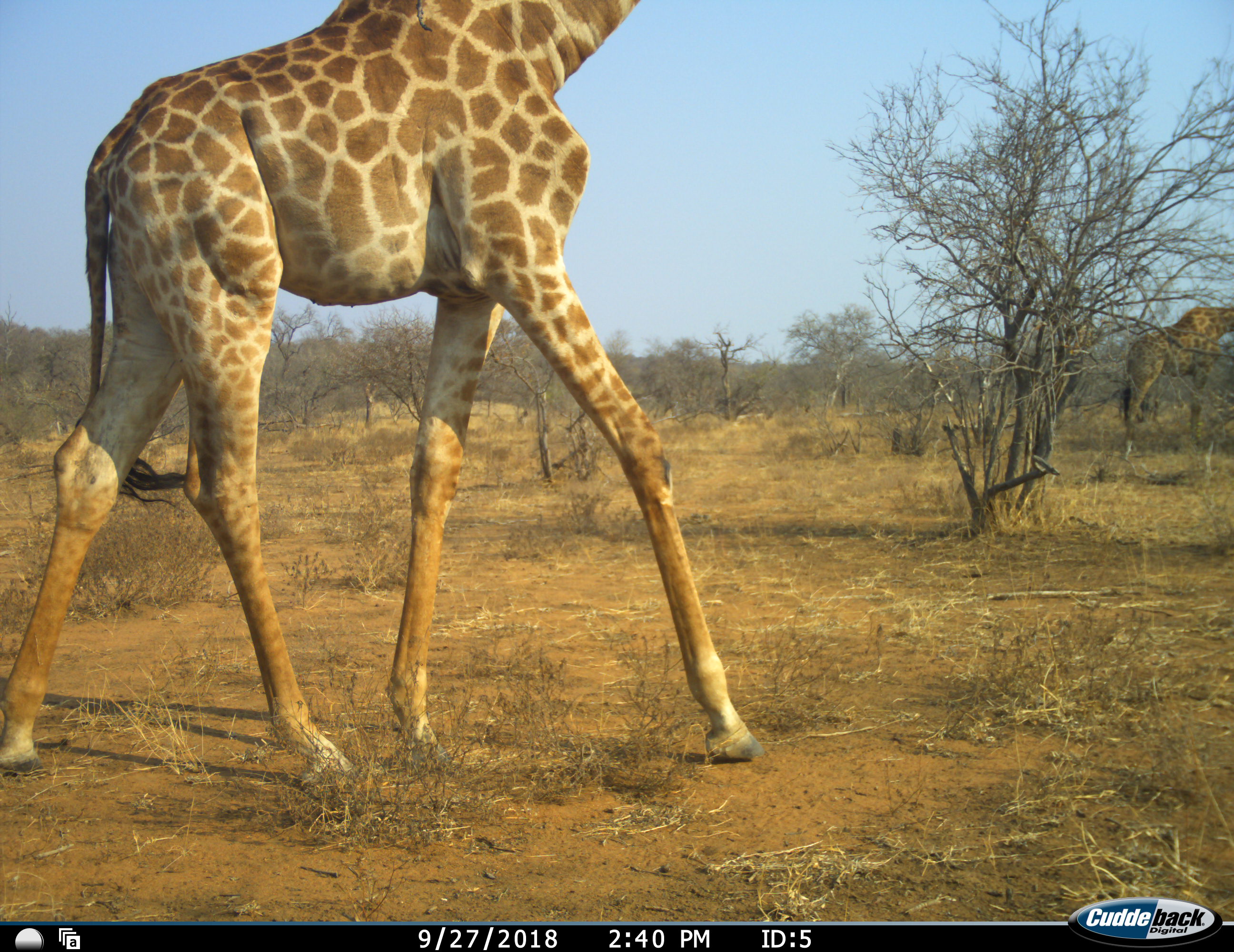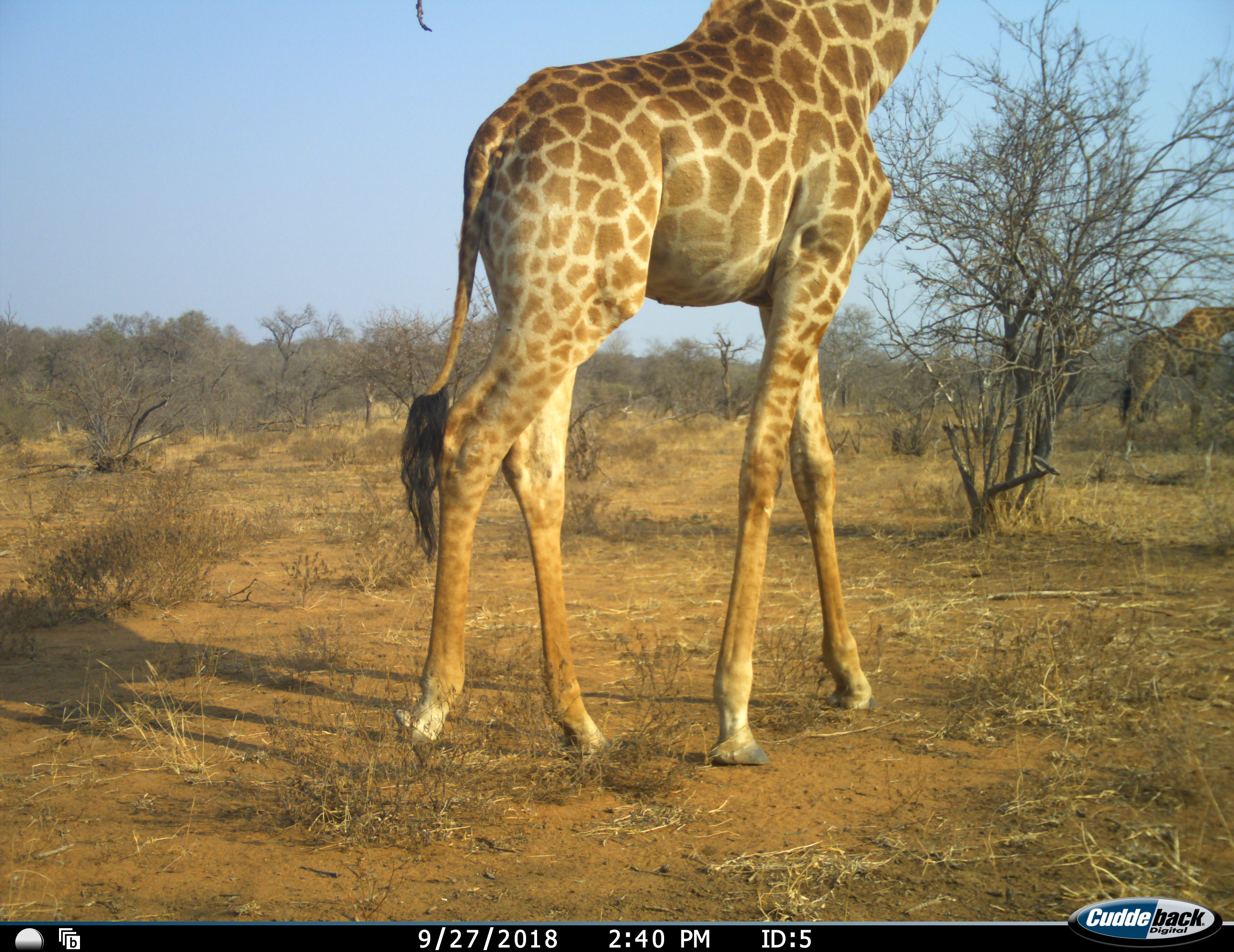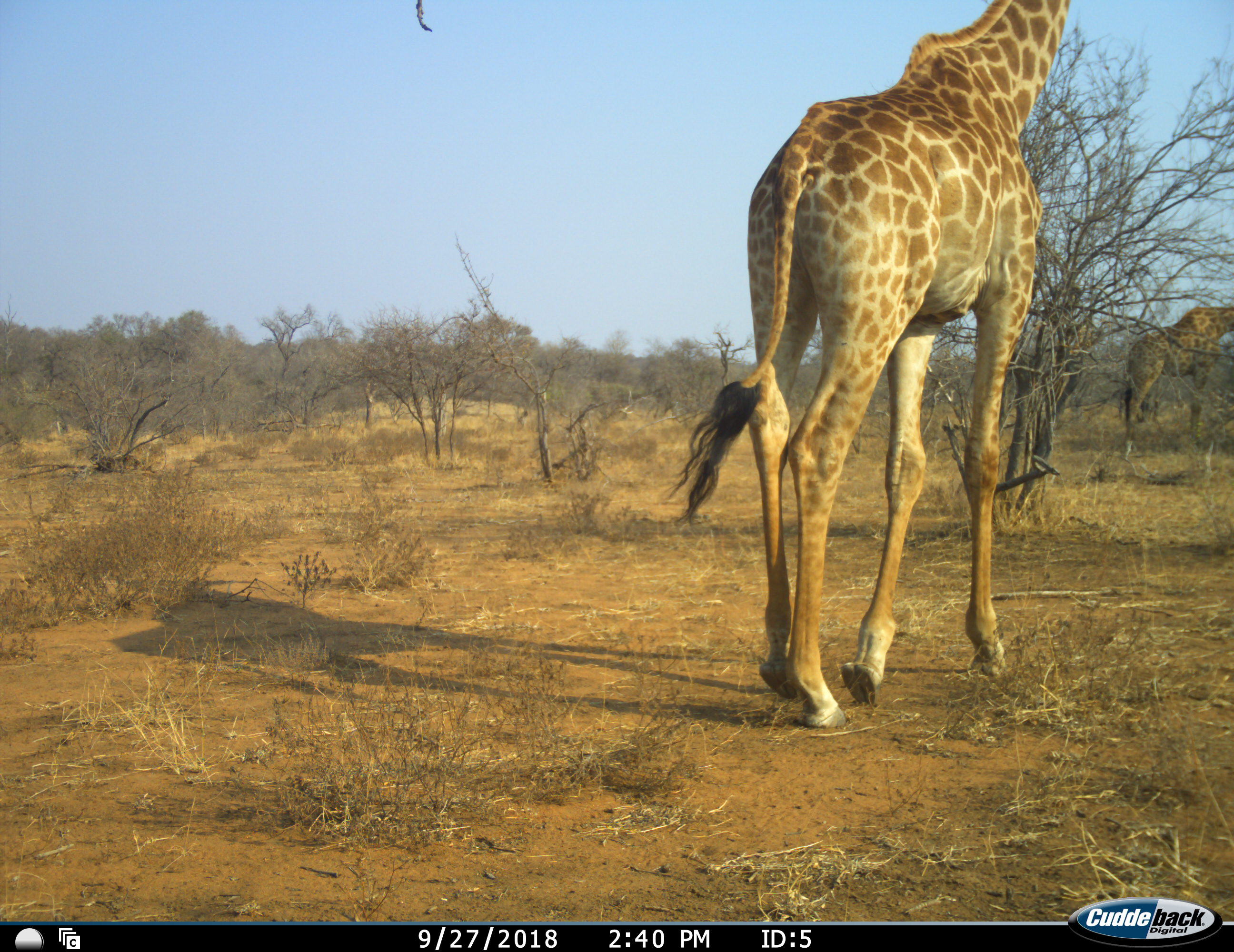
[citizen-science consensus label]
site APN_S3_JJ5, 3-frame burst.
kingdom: Animalia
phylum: Chordata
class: Mammalia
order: Artiodactyla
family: Giraffidae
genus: Giraffa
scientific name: Giraffa camelopardalis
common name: giraffe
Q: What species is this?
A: Giraffe (Giraffa camelopardalis).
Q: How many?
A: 2.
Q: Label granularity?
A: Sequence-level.